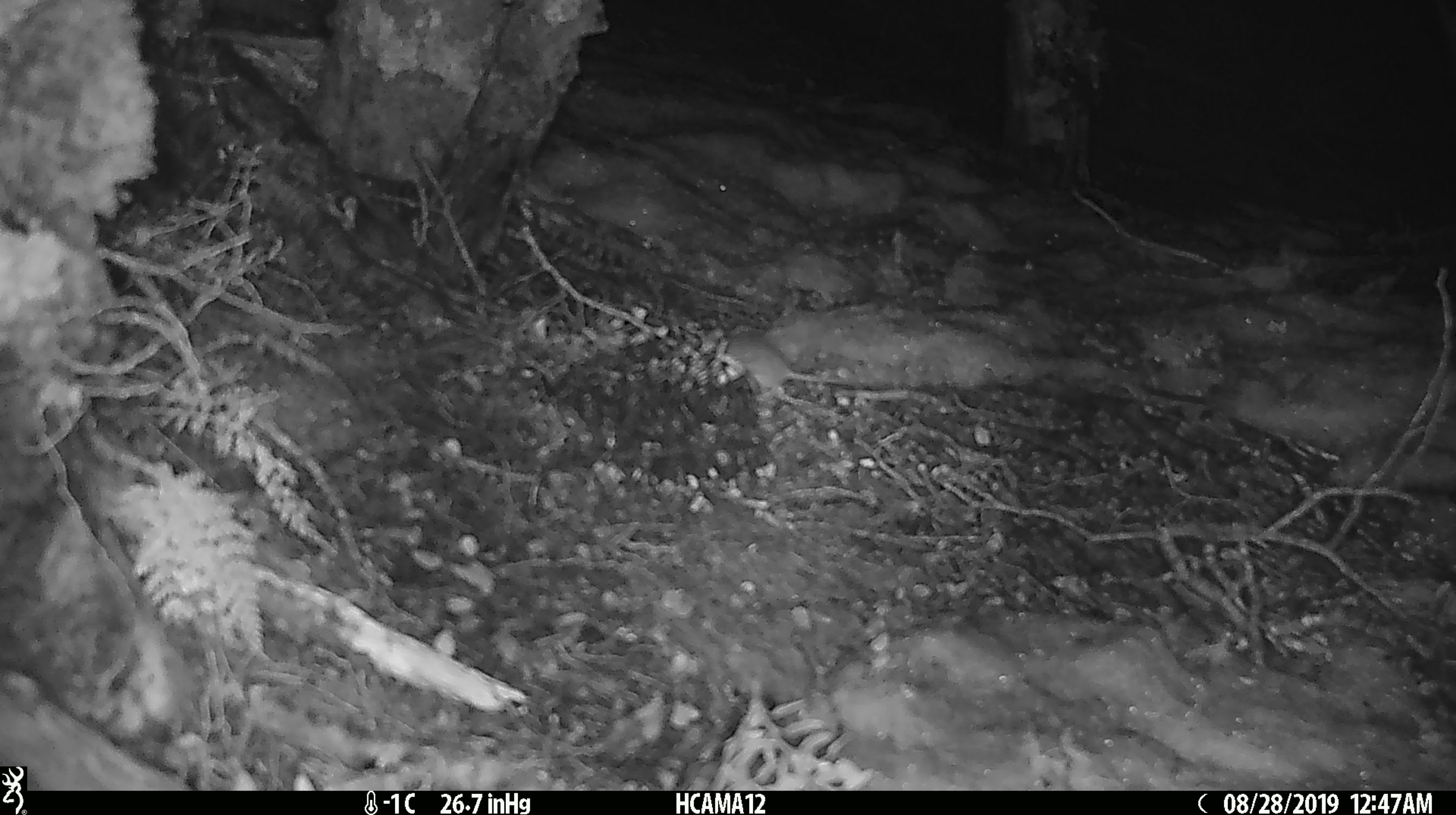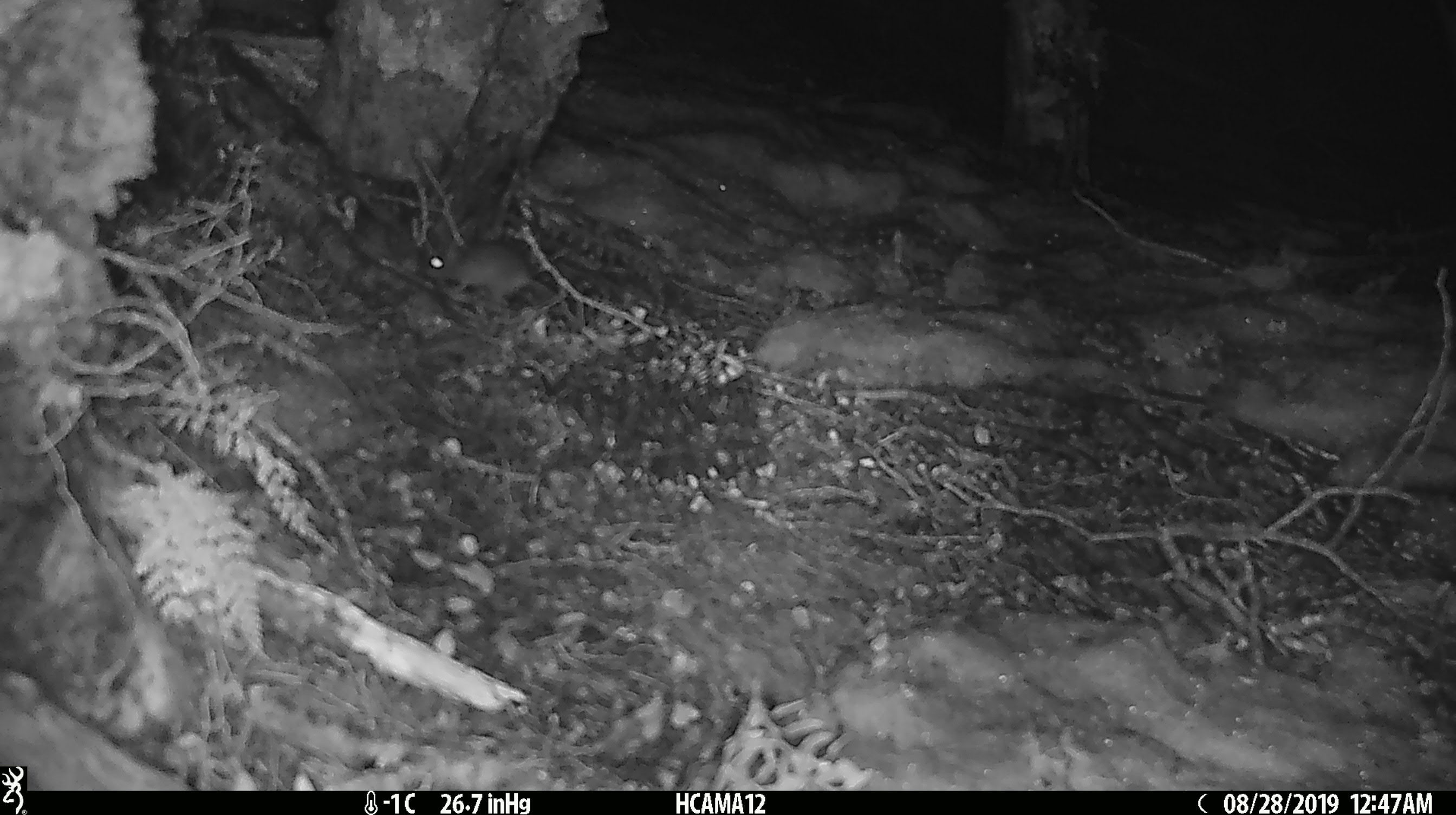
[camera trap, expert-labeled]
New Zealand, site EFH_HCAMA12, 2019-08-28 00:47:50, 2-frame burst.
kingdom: Animalia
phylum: Chordata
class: Mammalia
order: Rodentia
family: Muridae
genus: Mus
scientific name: Mus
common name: mouse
Mouse (Mus).